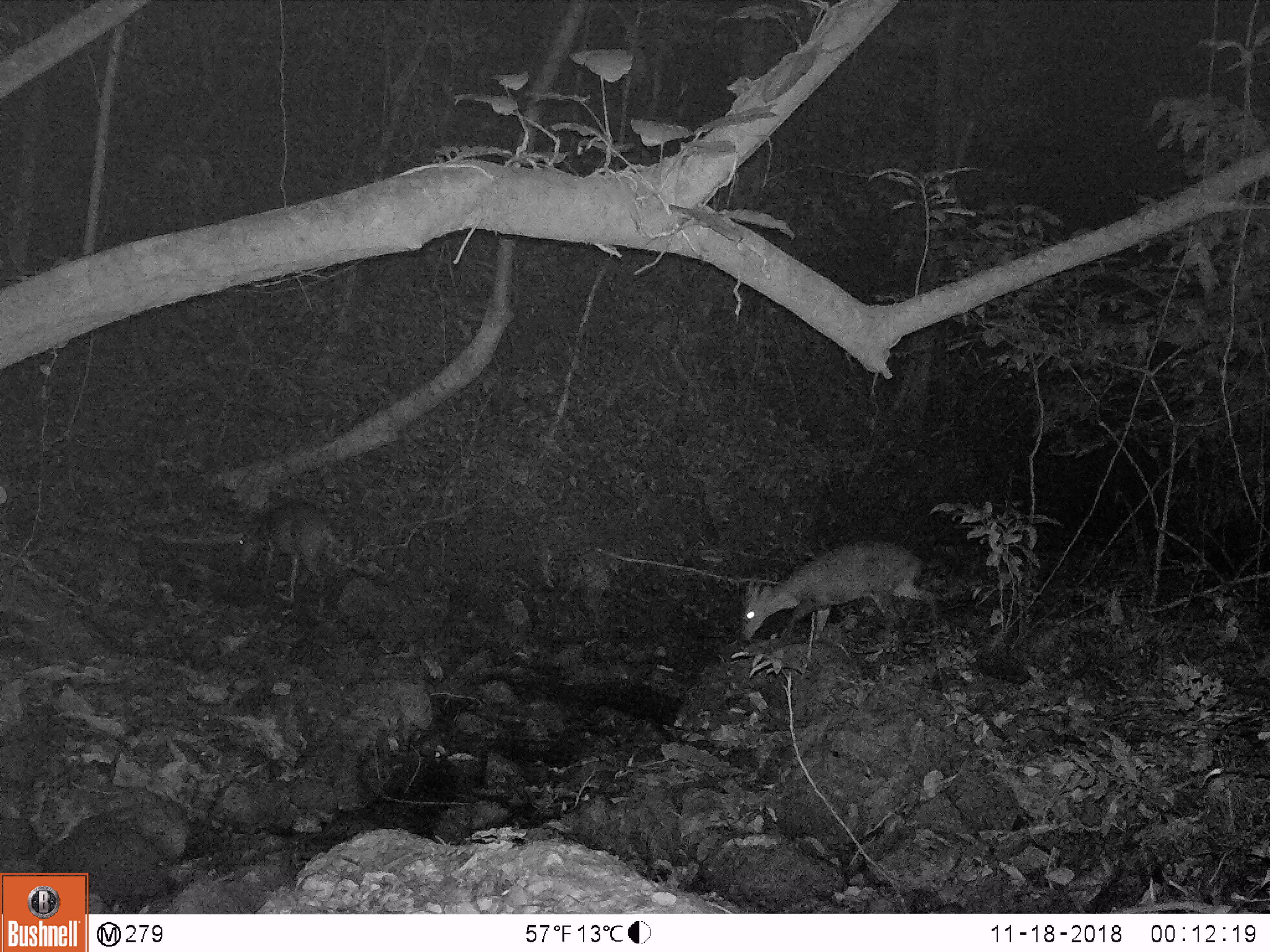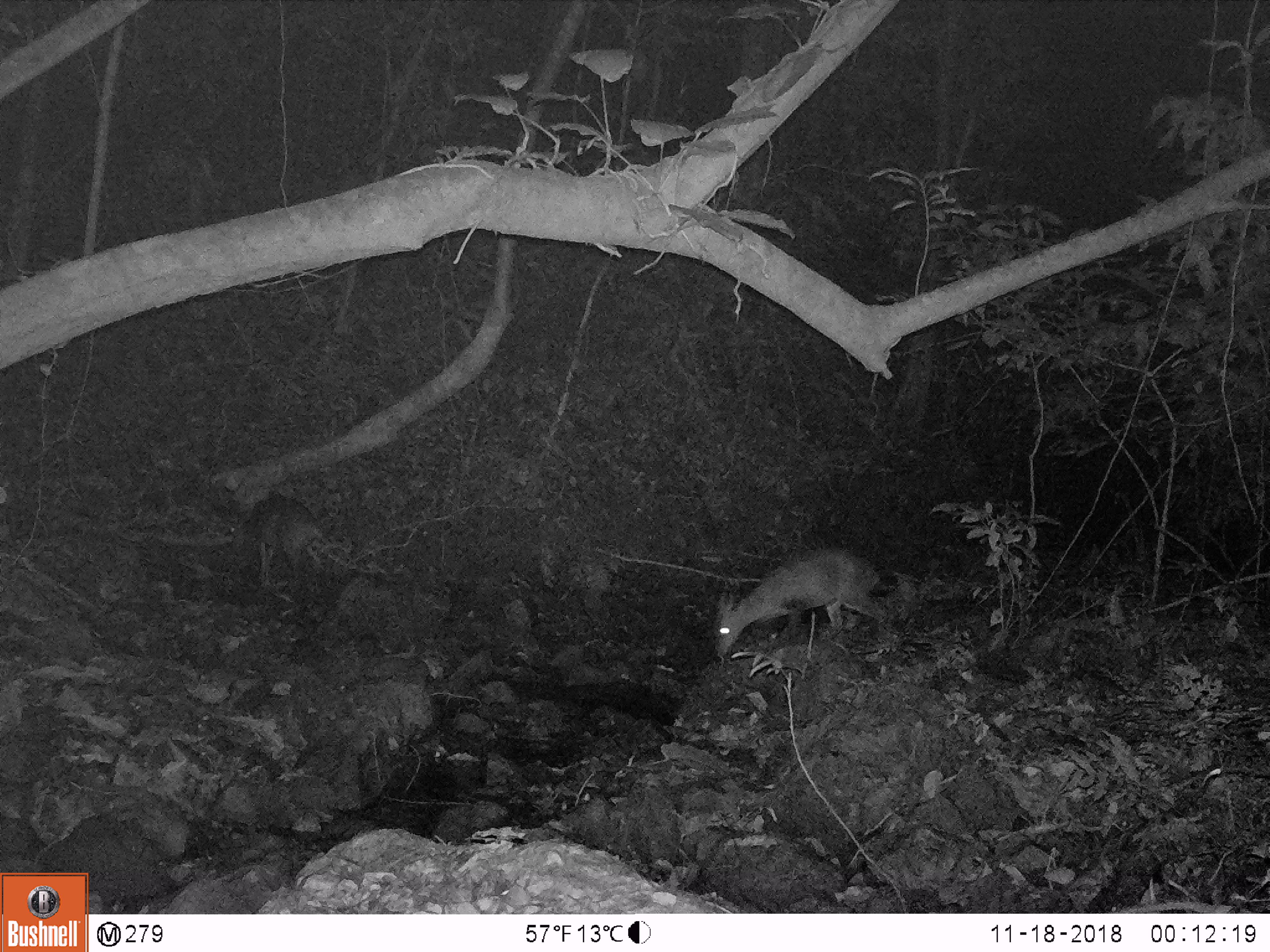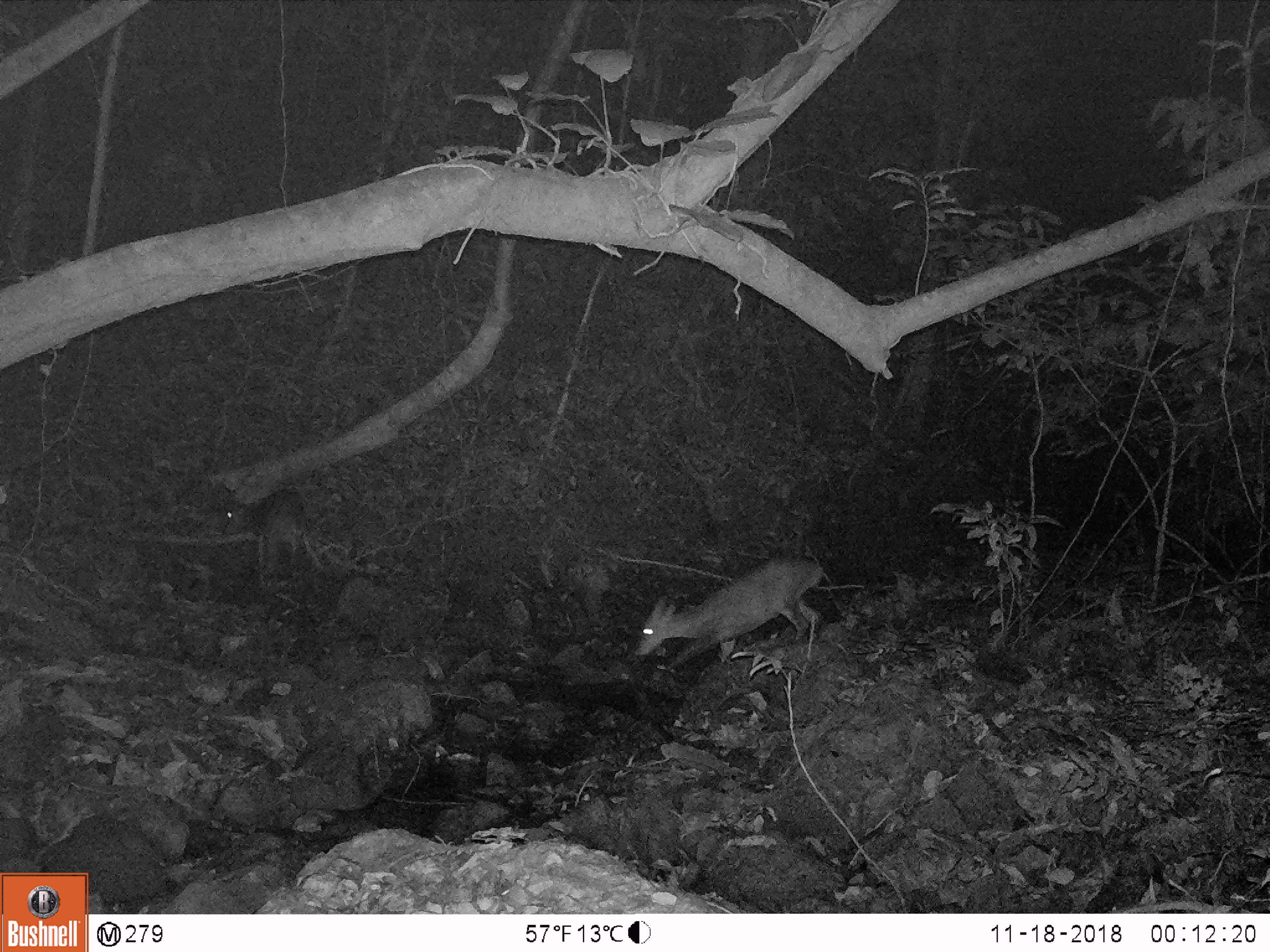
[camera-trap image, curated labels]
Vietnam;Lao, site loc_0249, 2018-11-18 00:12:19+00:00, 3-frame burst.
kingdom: Animalia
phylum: Chordata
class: Mammalia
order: Artiodactyla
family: Cervidae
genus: Muntiacus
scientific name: Muntiacus vuquangensis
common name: large-antlered muntjac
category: large antlered muntjac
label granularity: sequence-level